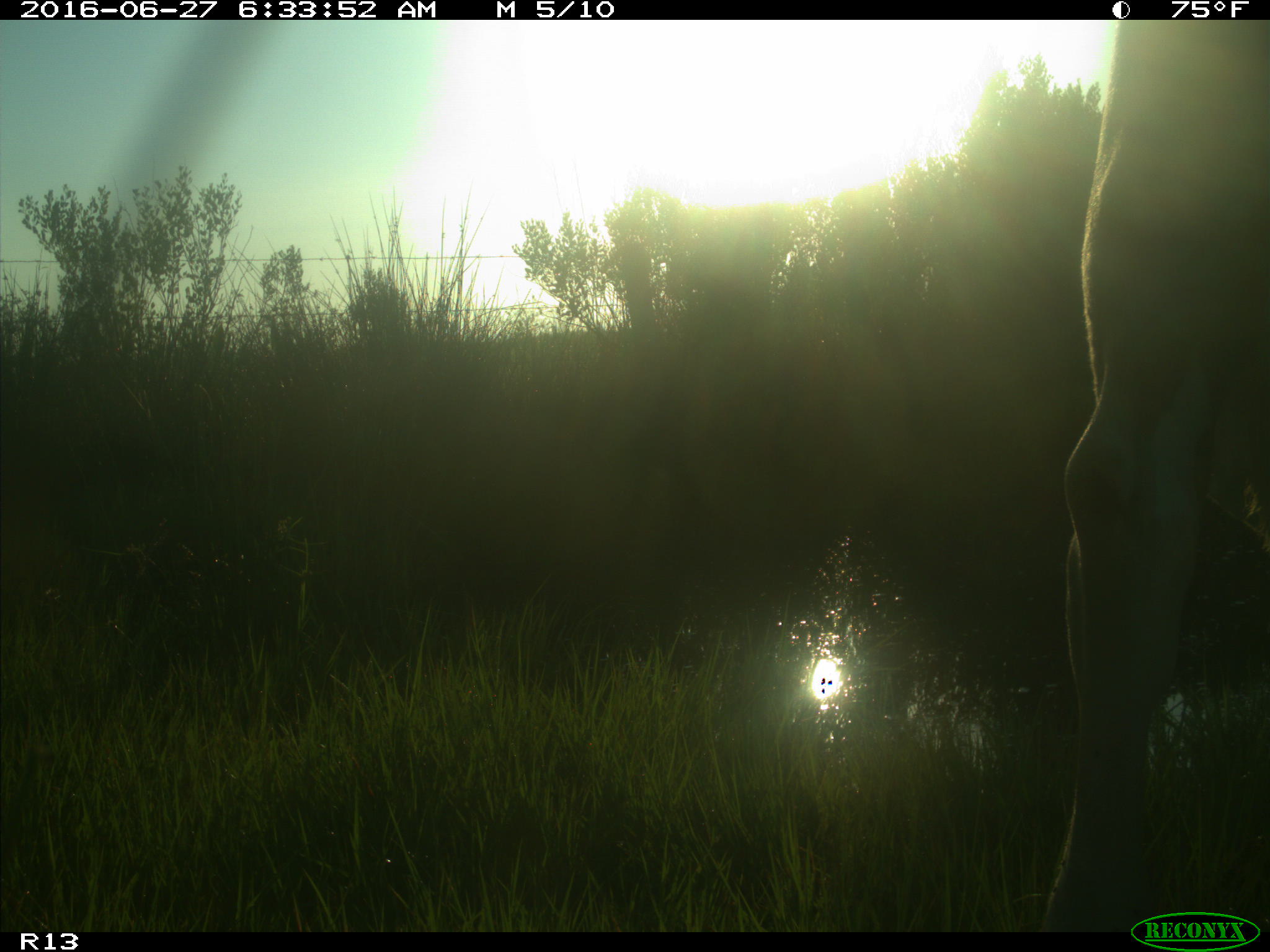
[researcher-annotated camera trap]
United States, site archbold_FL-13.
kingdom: Animalia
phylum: Chordata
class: Mammalia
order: Artiodactyla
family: Bovidae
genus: Bos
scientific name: Bos taurus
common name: domestic cow